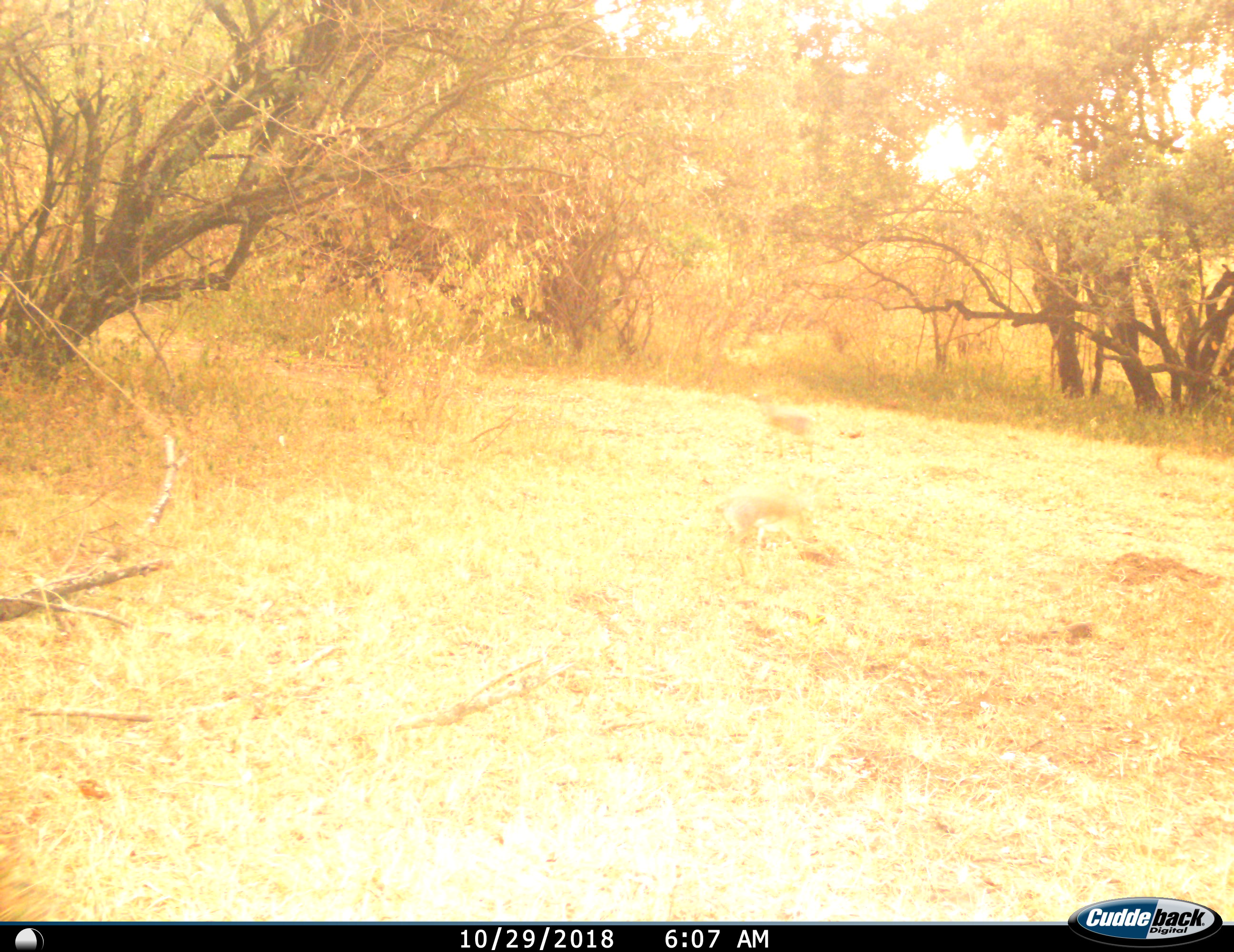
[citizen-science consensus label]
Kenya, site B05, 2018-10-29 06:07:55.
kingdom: Animalia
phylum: Chordata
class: Mammalia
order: Artiodactyla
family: Bovidae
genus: Aepyceros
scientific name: Aepyceros melampus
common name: impala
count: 2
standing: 33%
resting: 0%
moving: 67%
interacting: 0%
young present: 0%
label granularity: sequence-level